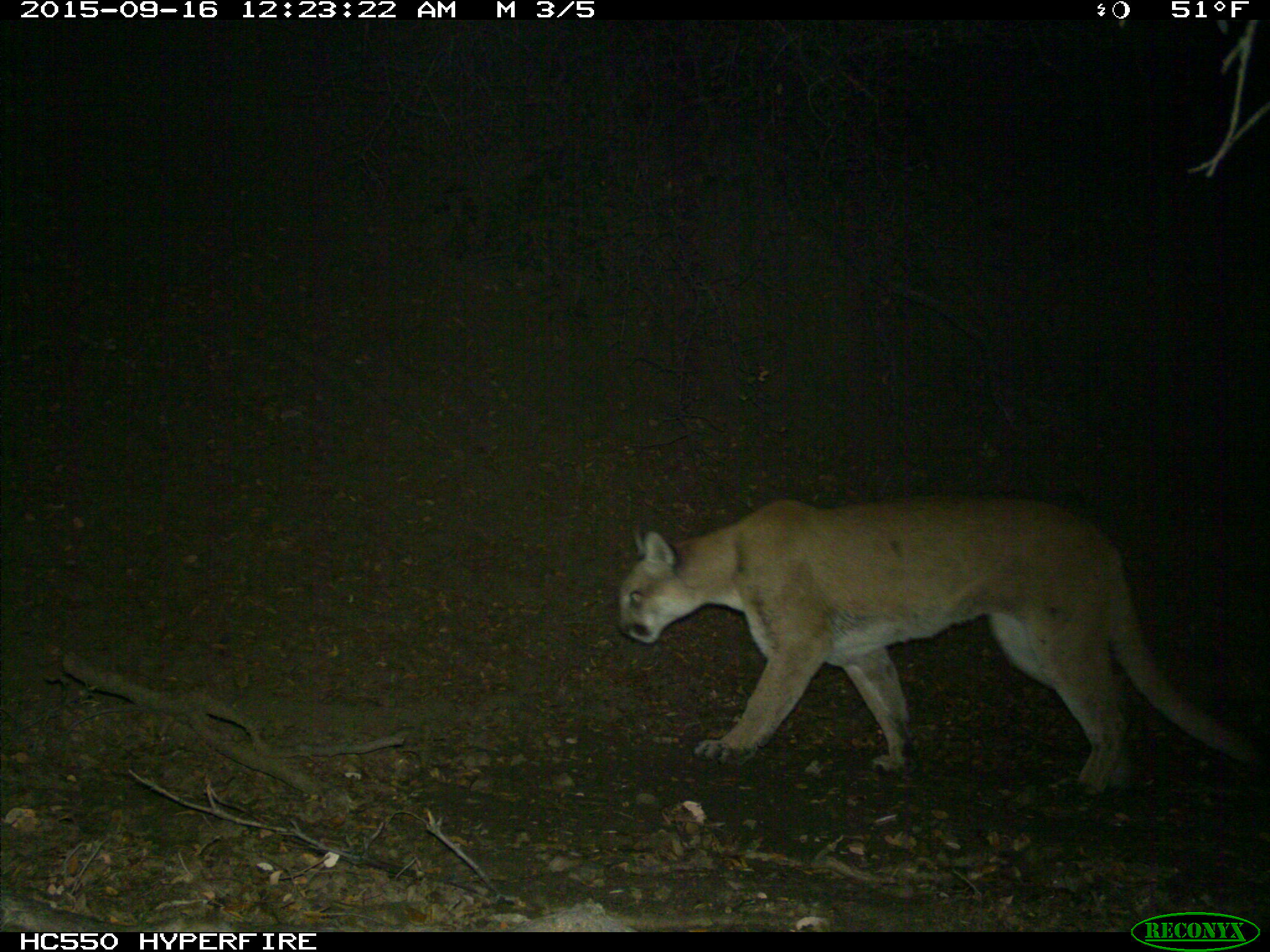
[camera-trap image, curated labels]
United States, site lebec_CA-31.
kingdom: Animalia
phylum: Chordata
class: Mammalia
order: Carnivora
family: Felidae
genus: Puma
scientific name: Puma concolor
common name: mountain lion